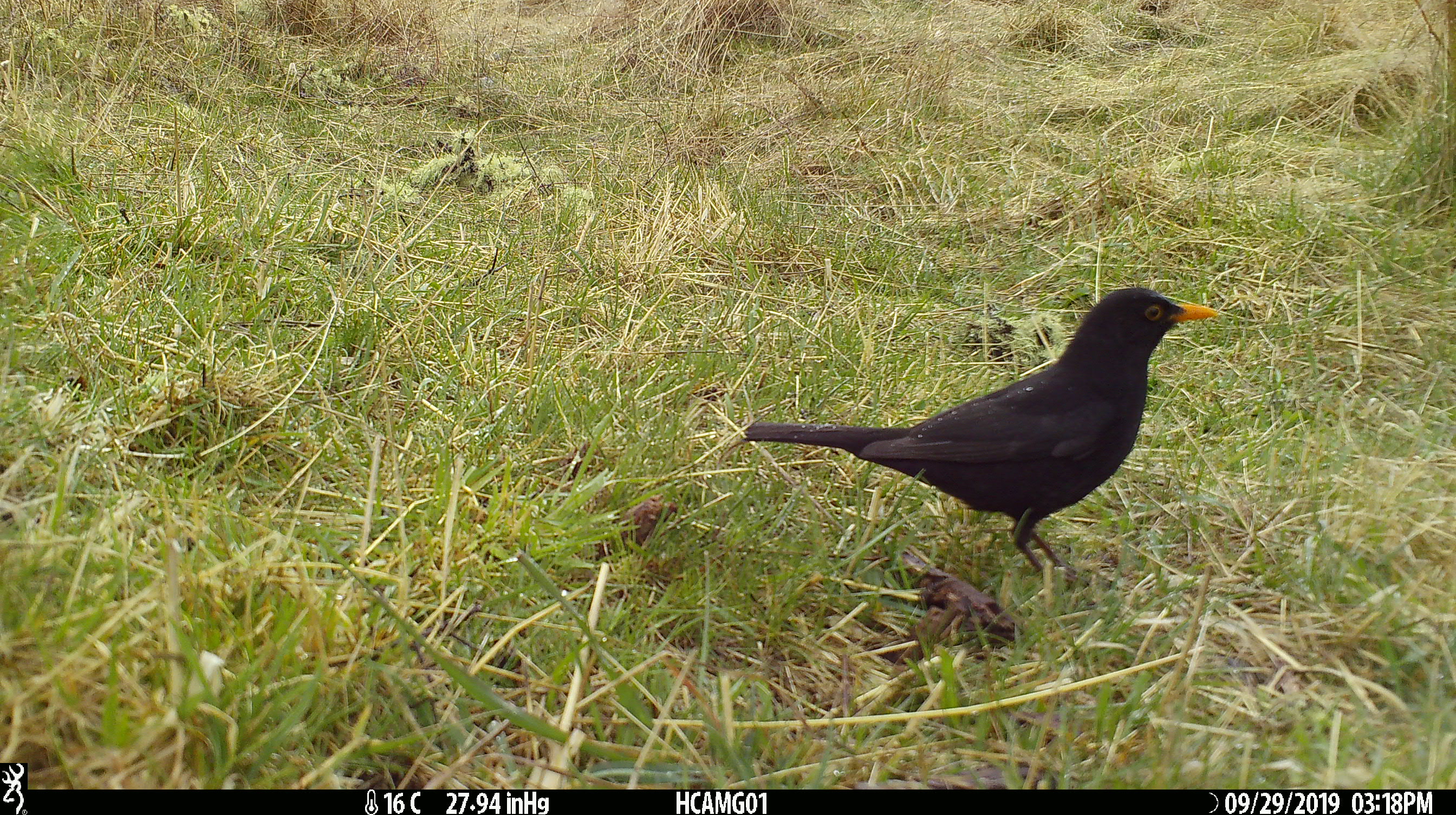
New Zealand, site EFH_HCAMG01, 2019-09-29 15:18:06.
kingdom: Animalia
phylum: Chordata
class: Aves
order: Passeriformes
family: Turdidae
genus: Turdus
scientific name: Turdus merula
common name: eurasian blackbird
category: blackbird